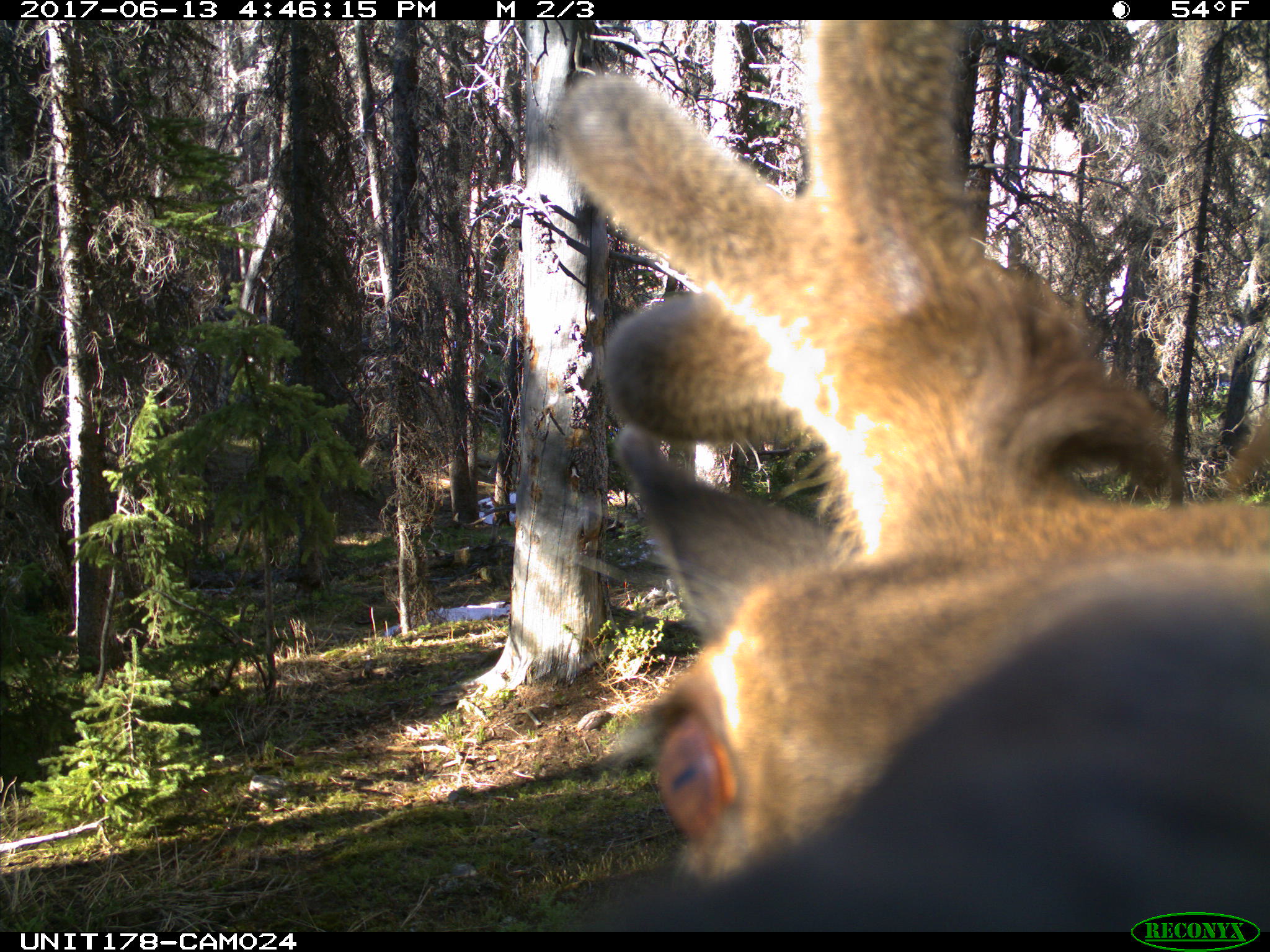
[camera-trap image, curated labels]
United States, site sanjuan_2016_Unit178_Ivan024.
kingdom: Animalia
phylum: Chordata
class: Mammalia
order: Artiodactyla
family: Cervidae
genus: Cervus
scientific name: Cervus elaphus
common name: red deer